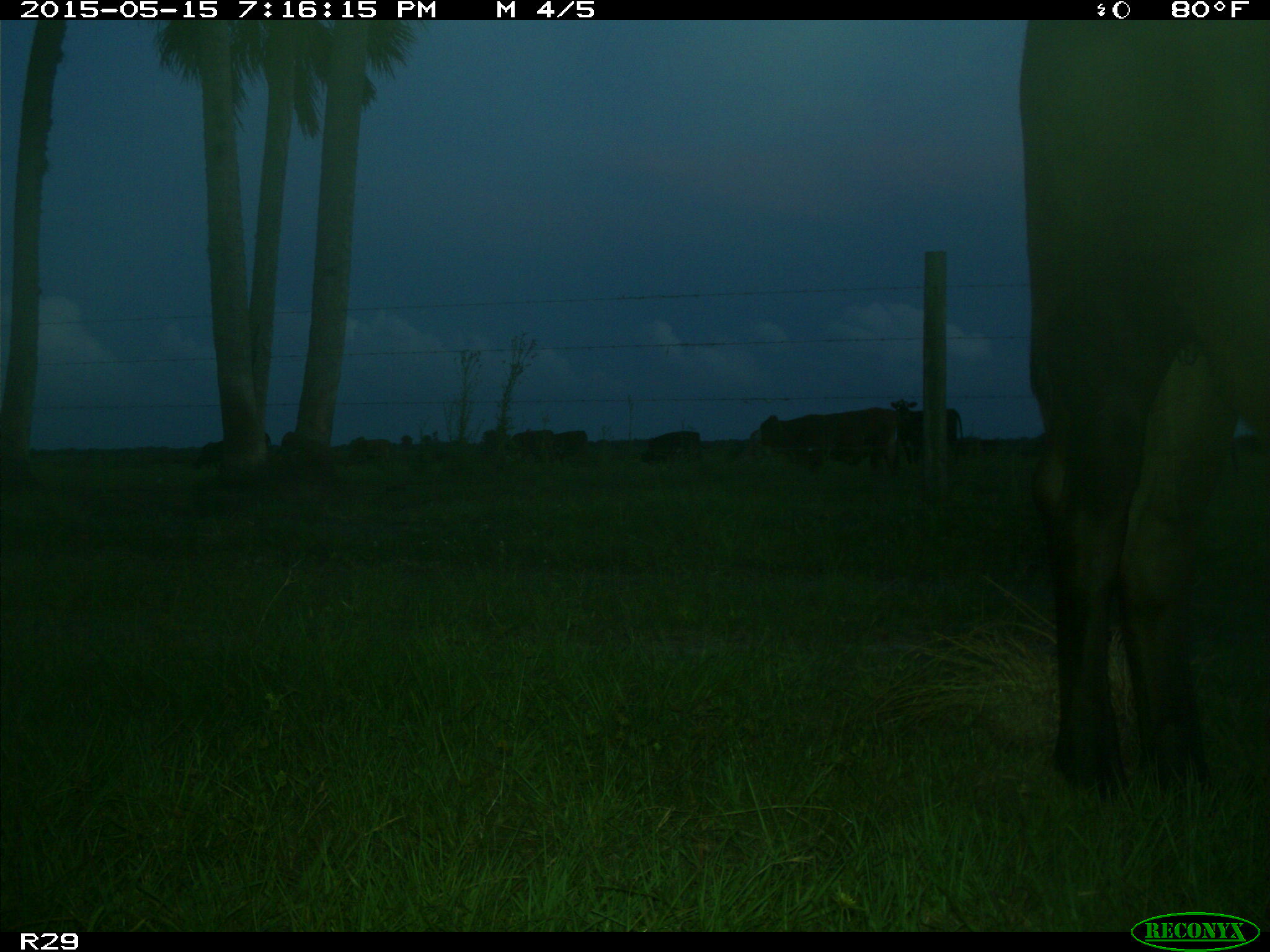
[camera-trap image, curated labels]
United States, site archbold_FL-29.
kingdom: Animalia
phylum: Chordata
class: Mammalia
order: Artiodactyla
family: Bovidae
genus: Bos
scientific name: Bos taurus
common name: domestic cow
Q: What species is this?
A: Bos taurus (domestic cow).